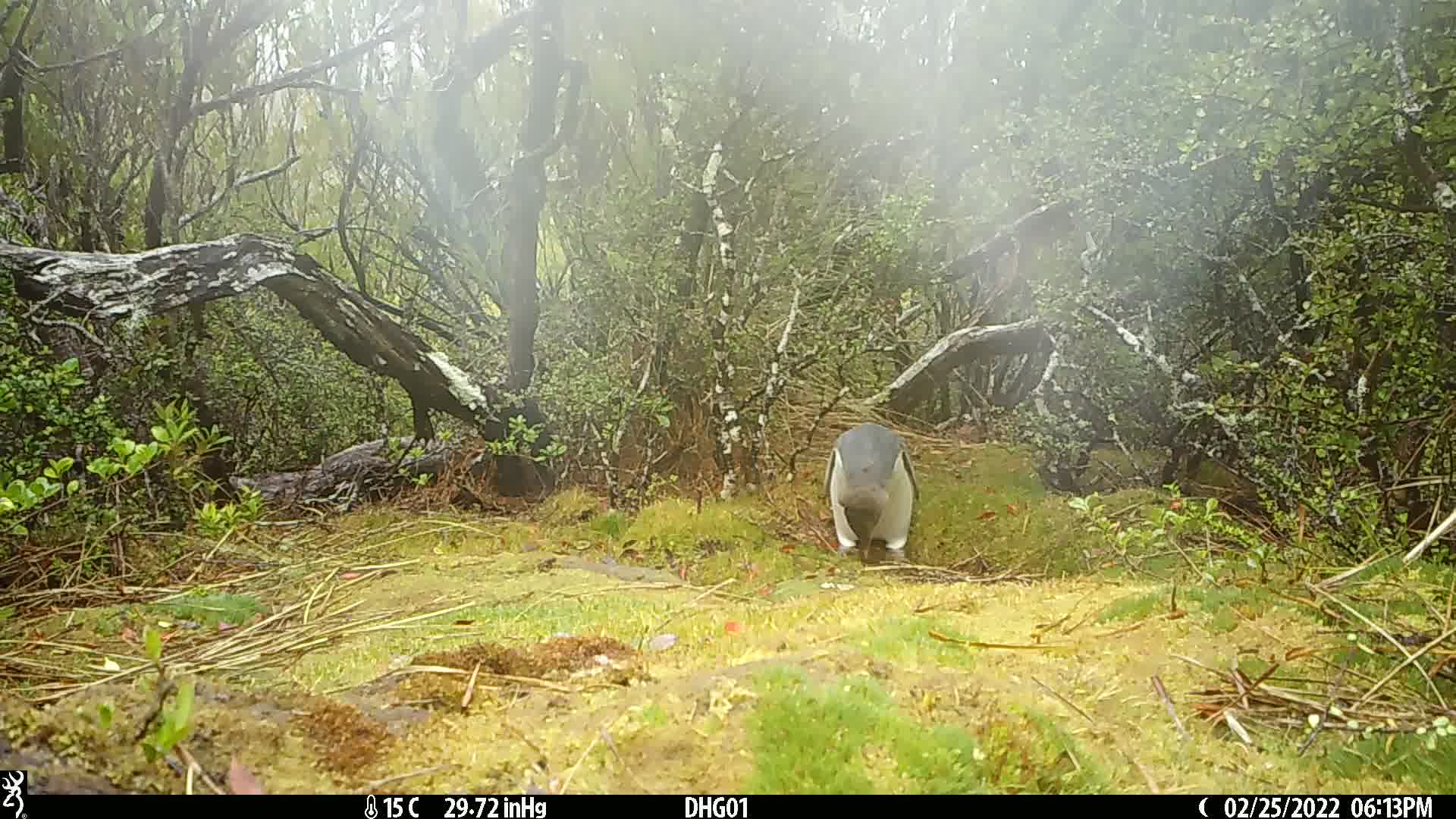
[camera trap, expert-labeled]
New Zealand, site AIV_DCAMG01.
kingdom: Animalia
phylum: Chordata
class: Aves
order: Sphenisciformes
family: Spheniscidae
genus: Megadyptes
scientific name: Megadyptes antipodes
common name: yellow-eyed penguin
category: yellow eyed penguin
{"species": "yellow eyed penguin (yellow-eyed penguin) (Megadyptes antipodes)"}